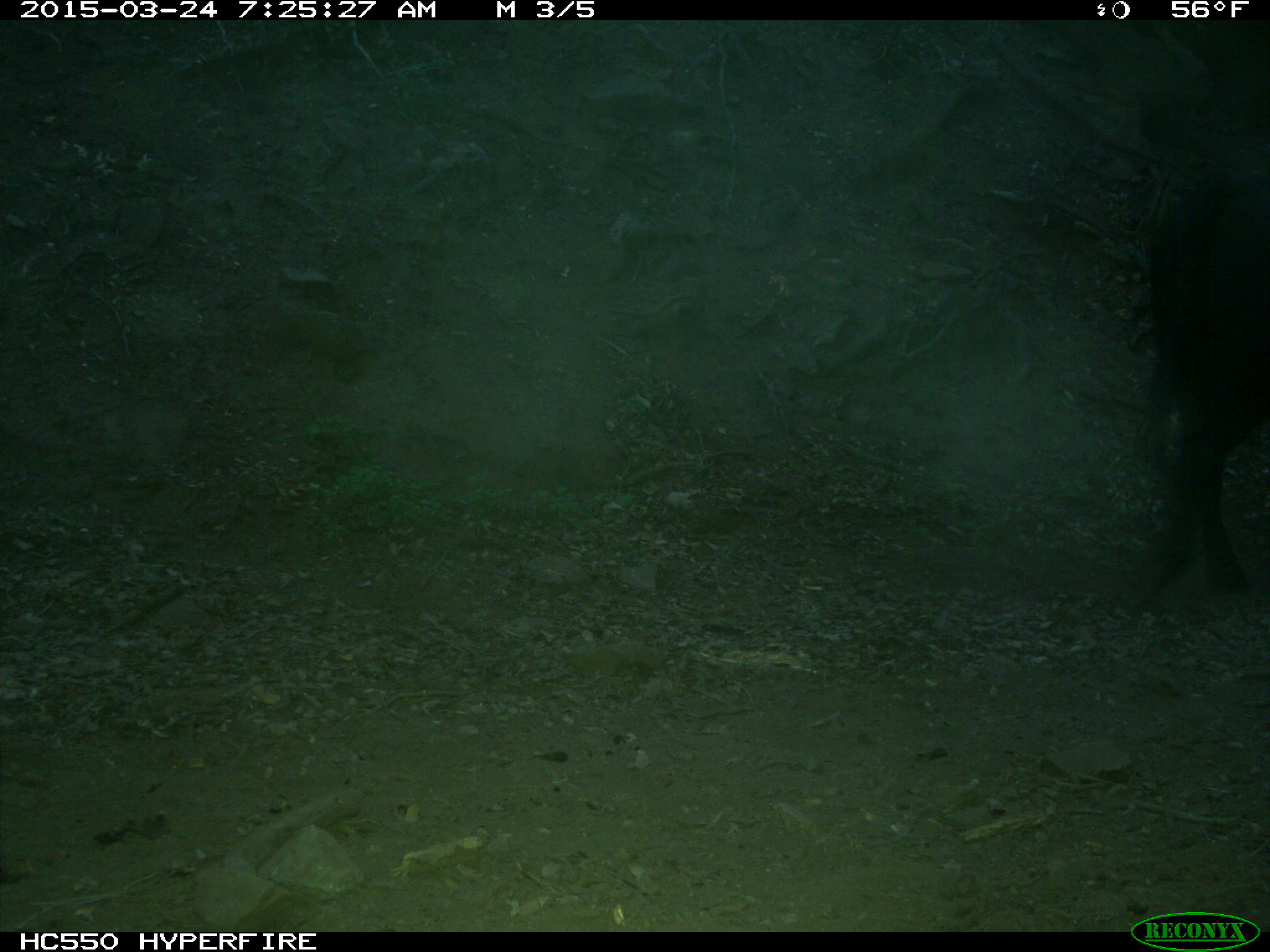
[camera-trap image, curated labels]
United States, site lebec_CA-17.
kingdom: Animalia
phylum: Chordata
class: Mammalia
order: Artiodactyla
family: Bovidae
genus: Bos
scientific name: Bos taurus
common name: domestic cow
Bos taurus (domestic cow).